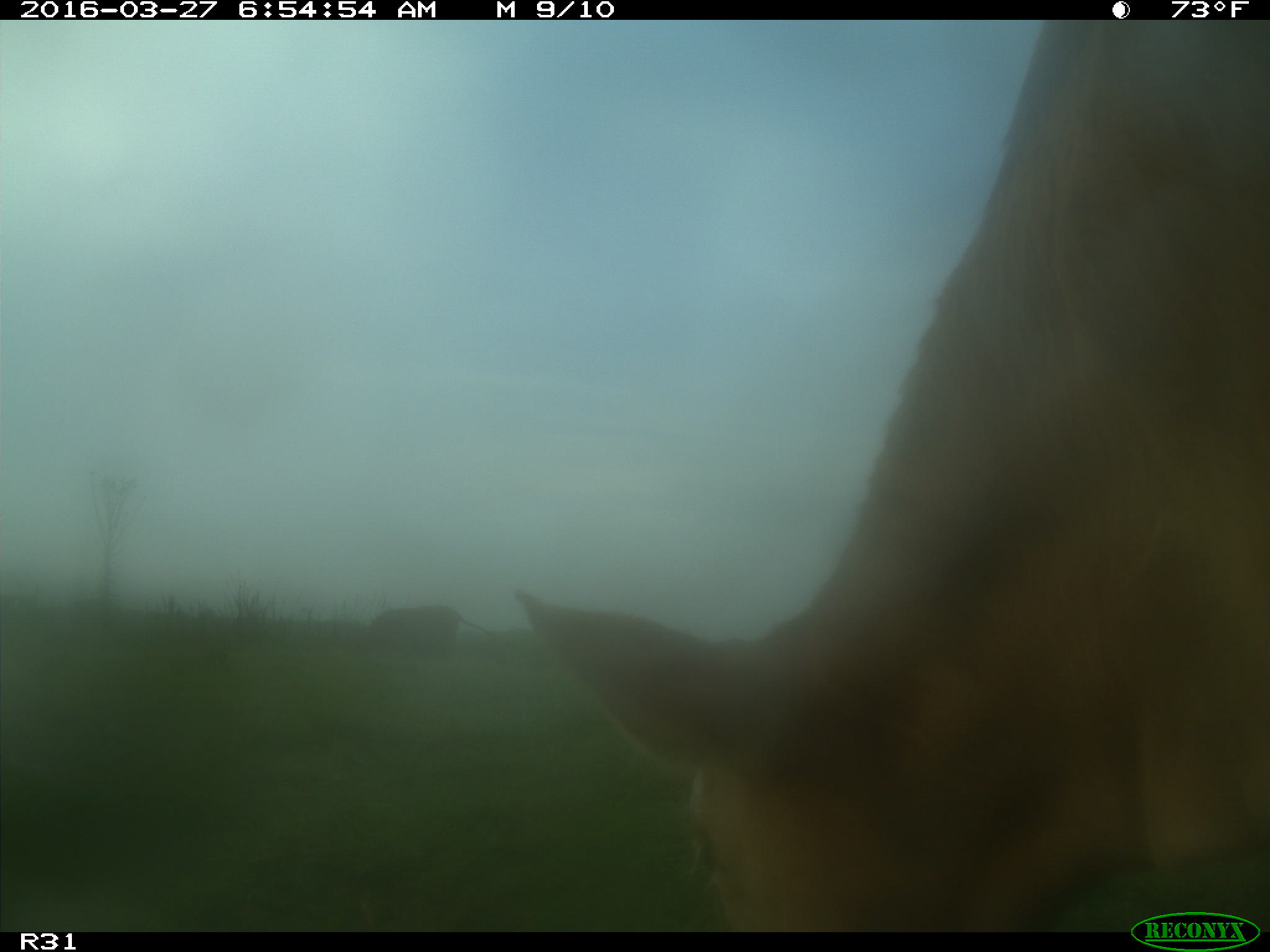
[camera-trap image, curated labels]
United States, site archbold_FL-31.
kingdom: Animalia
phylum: Chordata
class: Mammalia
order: Artiodactyla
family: Bovidae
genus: Bos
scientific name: Bos taurus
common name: domestic cow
Bos taurus (domestic cow).